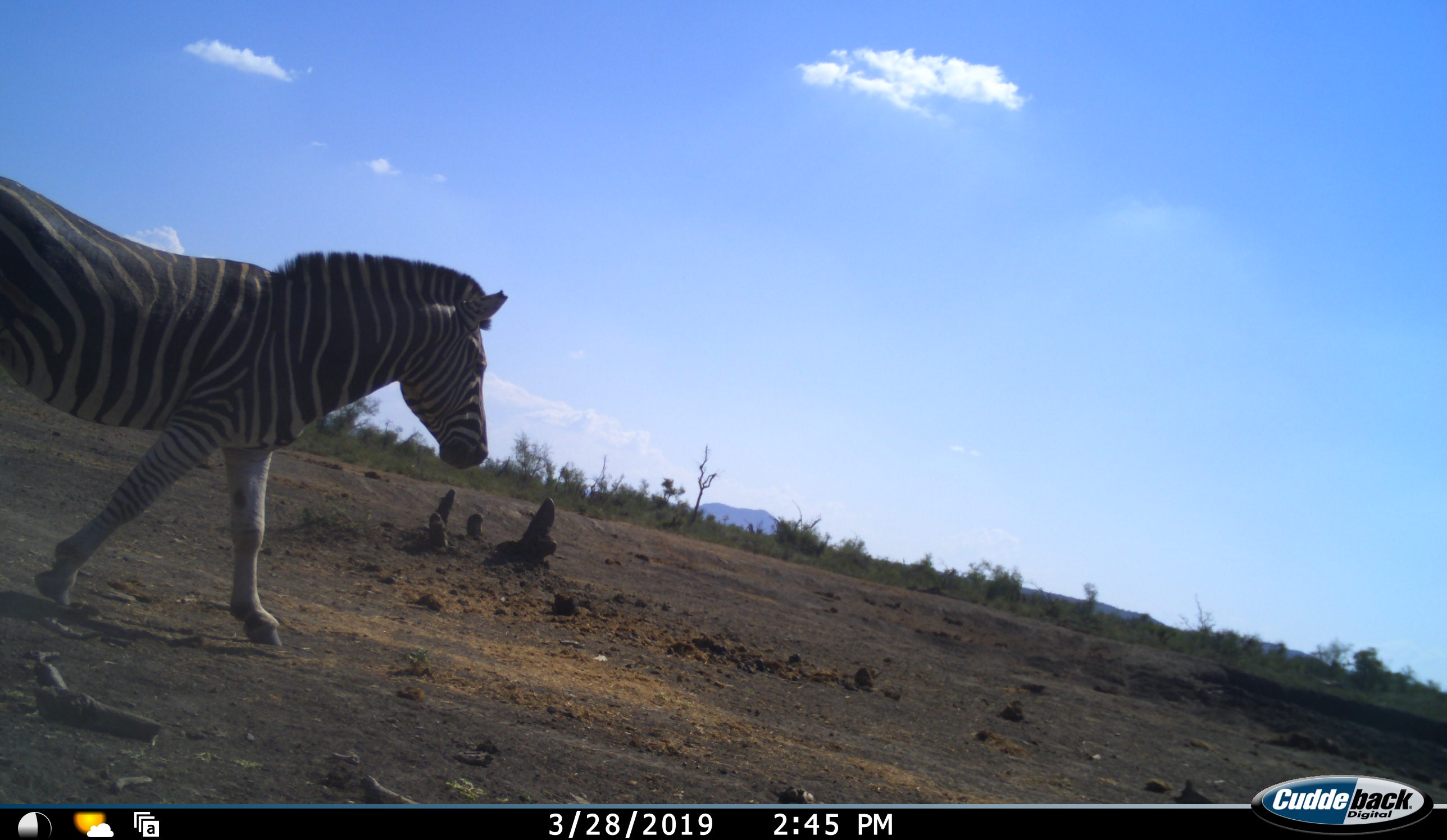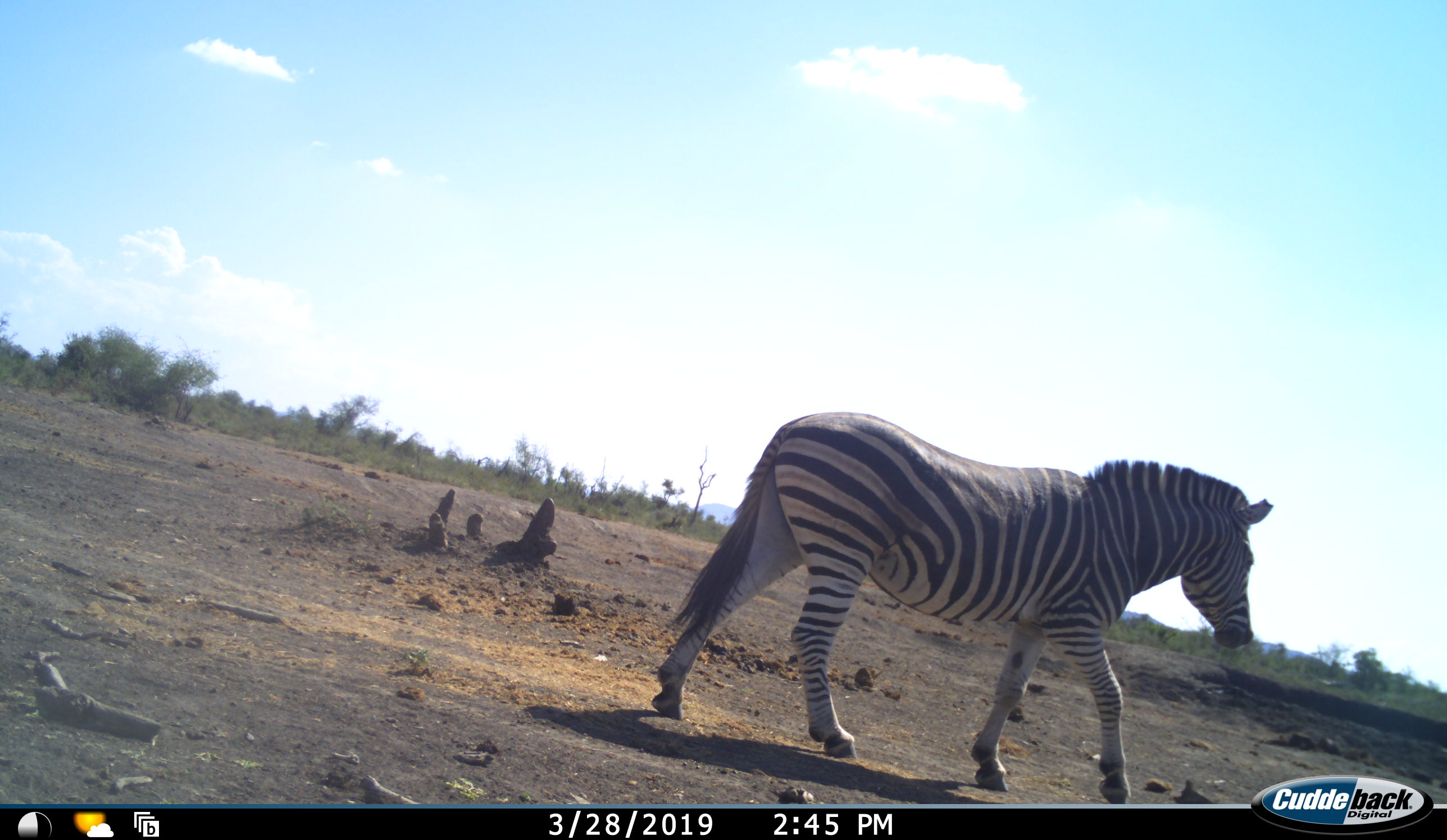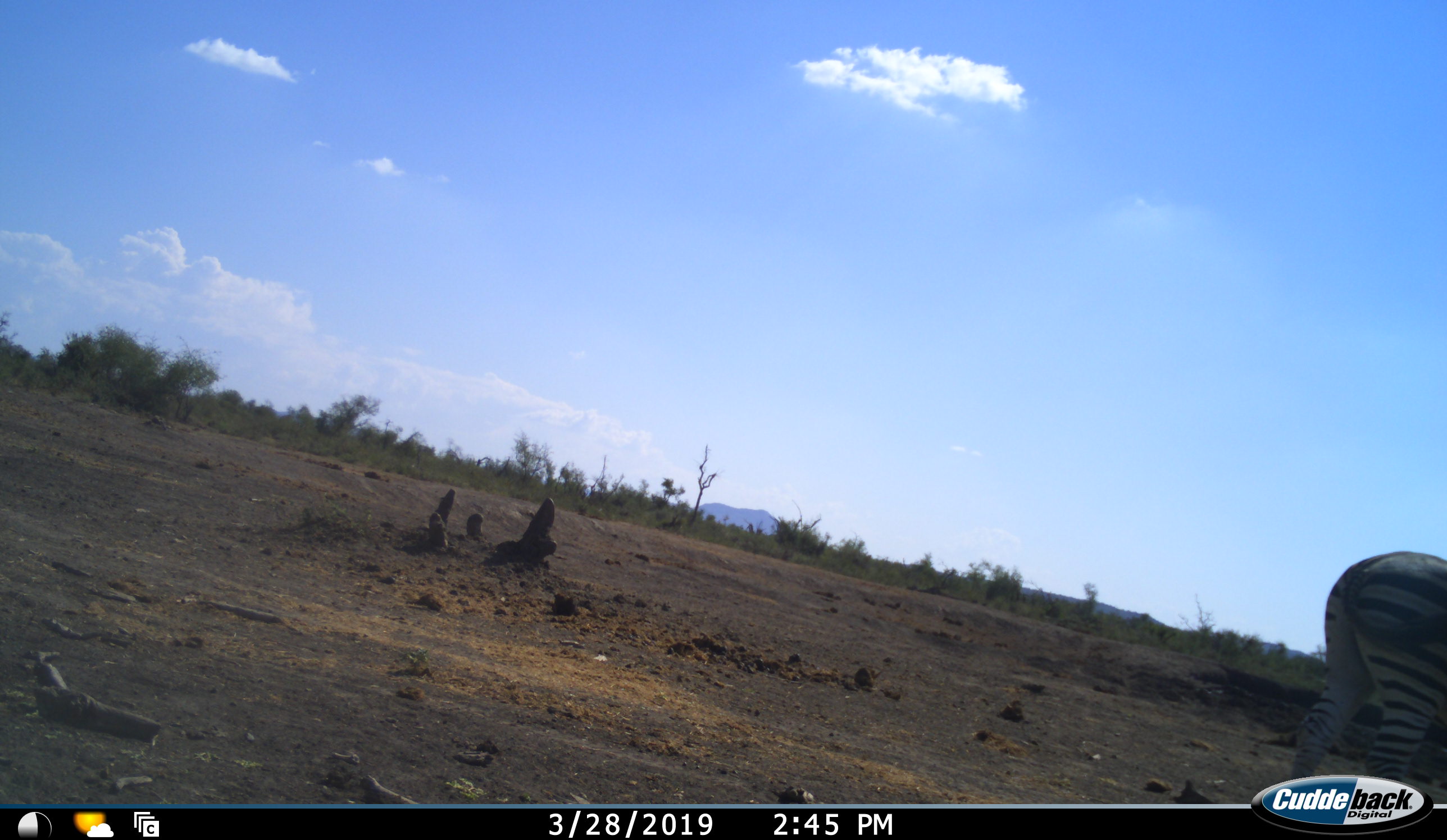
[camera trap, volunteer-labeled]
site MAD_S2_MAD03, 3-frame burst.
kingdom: Animalia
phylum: Chordata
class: Mammalia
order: Perissodactyla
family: Equidae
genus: Equus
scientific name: Equus quagga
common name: plains zebra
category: zebraplains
Zebraplains (plains zebra) (Equus quagga), count 1. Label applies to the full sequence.